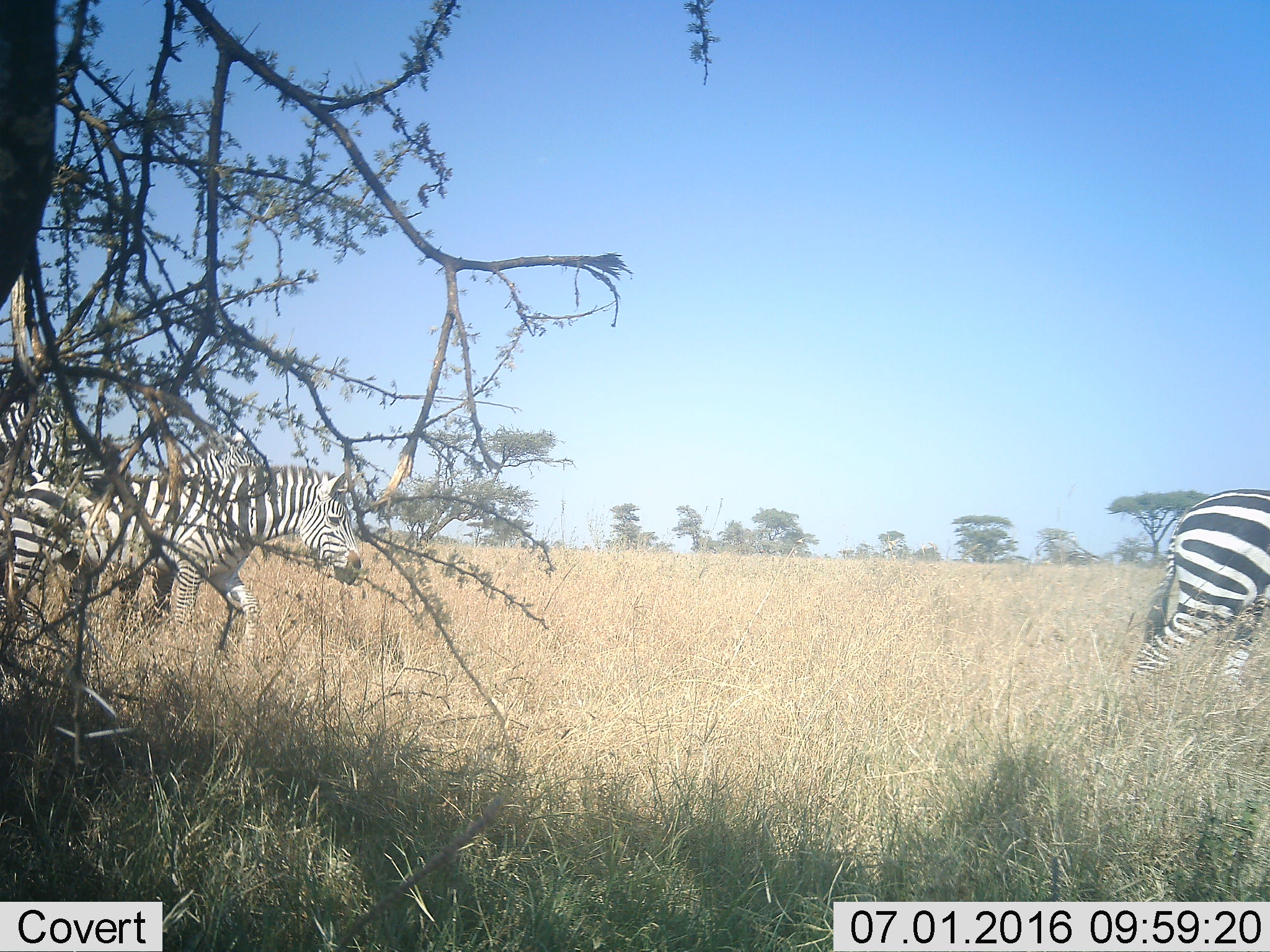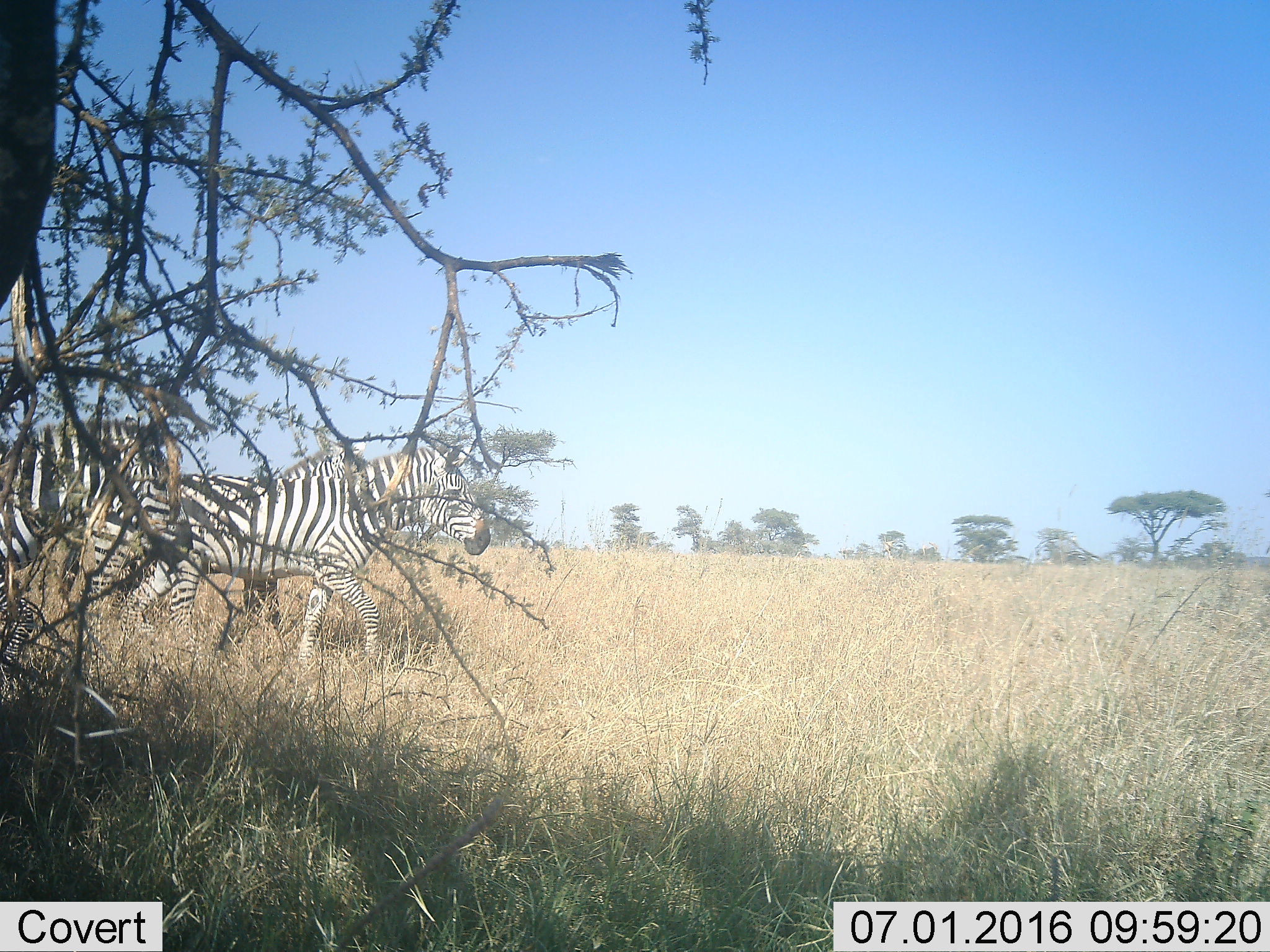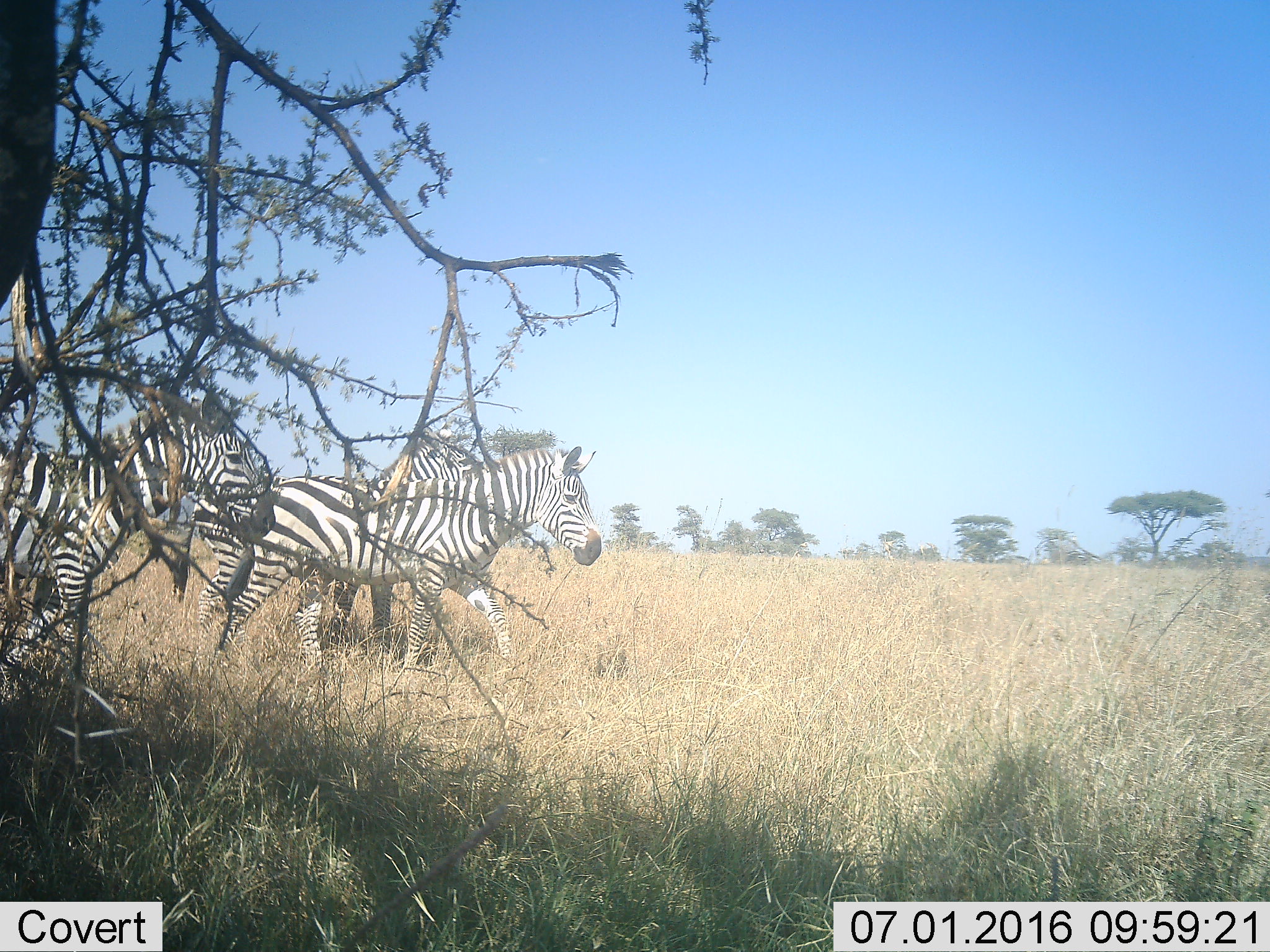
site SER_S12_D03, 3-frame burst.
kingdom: Animalia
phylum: Chordata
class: Mammalia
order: Perissodactyla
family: Equidae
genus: Equus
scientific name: Equus quagga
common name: plains zebra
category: zebraplains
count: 4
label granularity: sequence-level